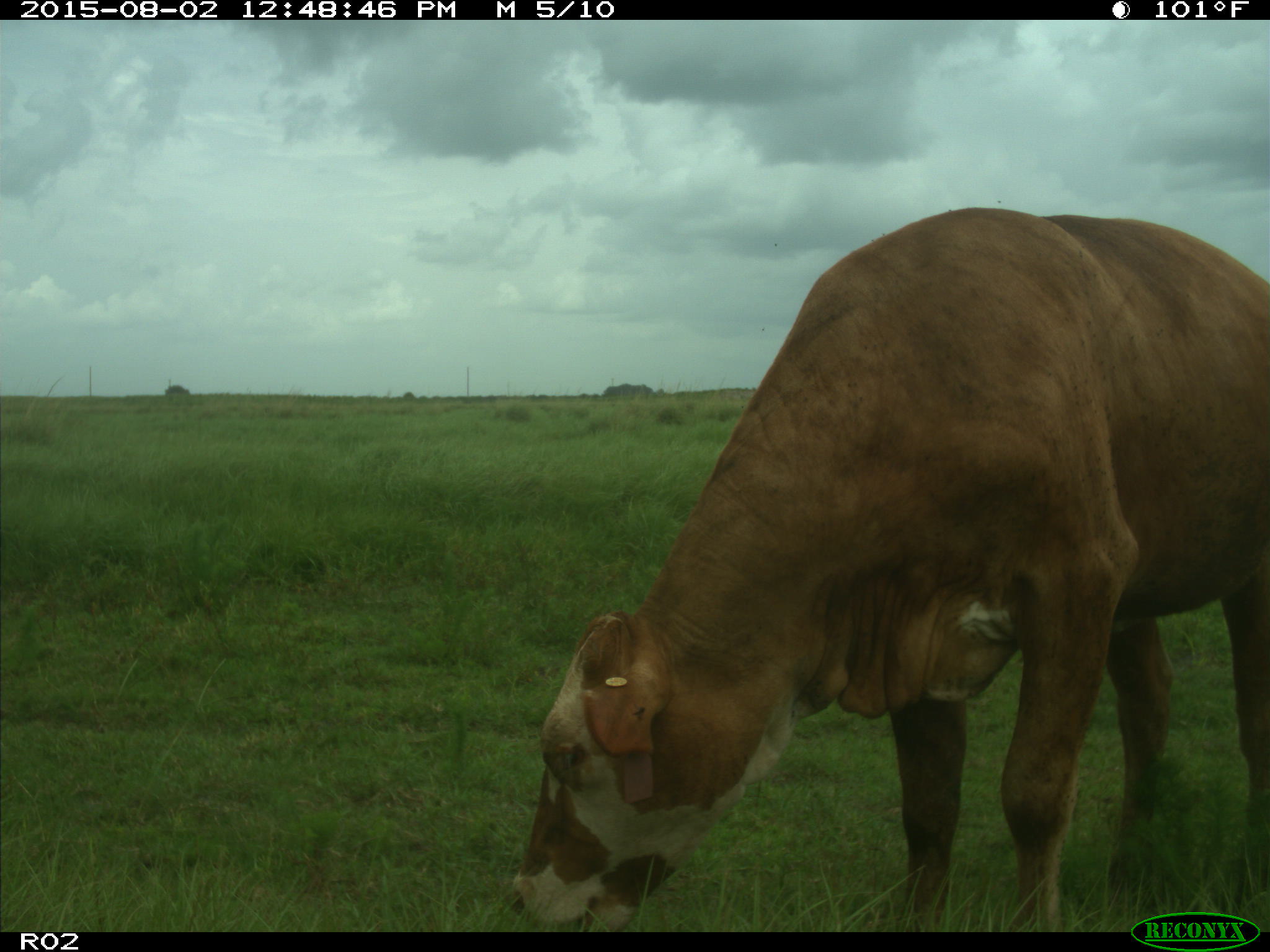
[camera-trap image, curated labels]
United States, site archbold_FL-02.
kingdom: Animalia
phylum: Chordata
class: Mammalia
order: Artiodactyla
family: Bovidae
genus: Bos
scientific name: Bos taurus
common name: domestic cow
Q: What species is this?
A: Bos taurus (domestic cow).